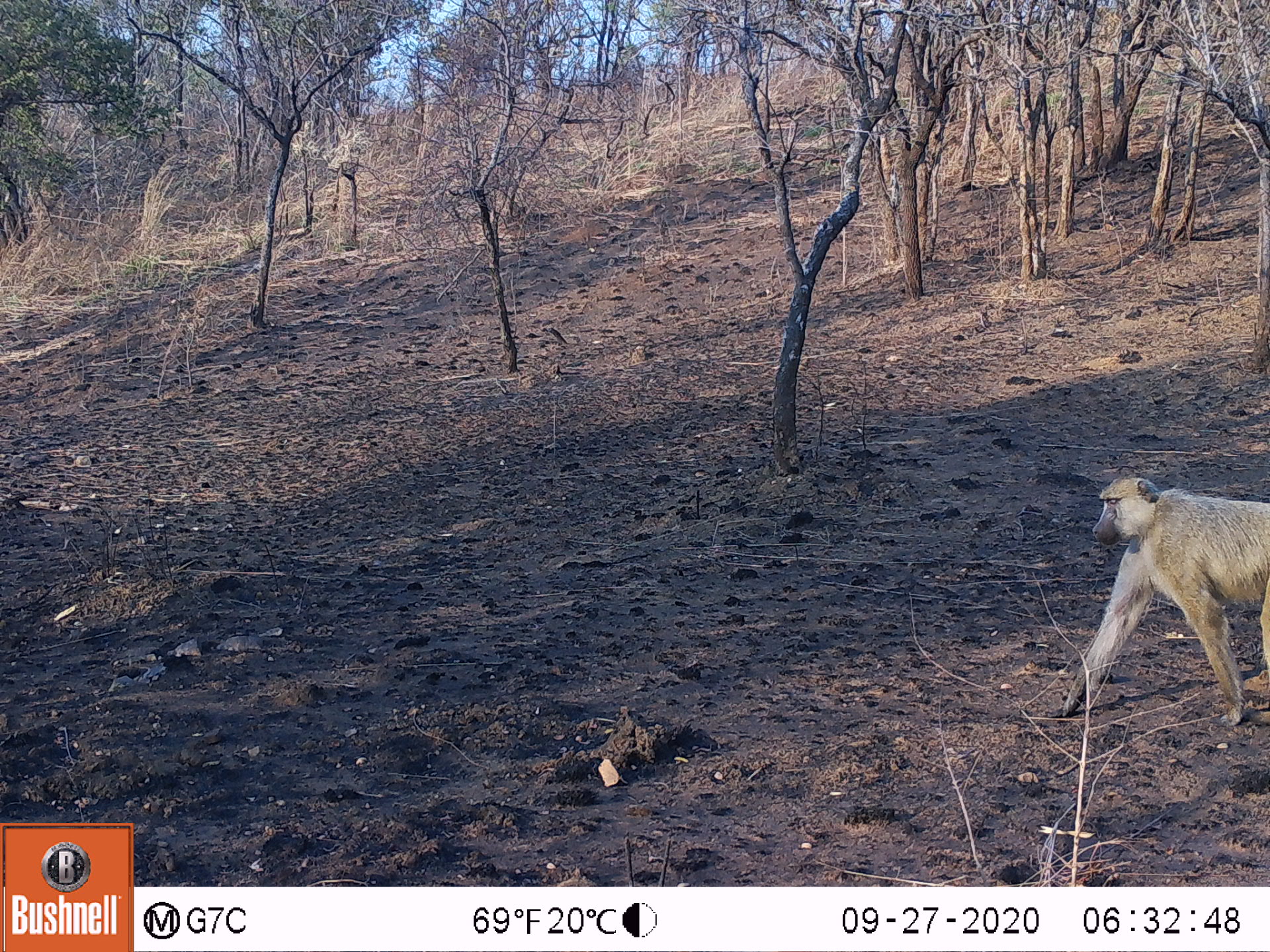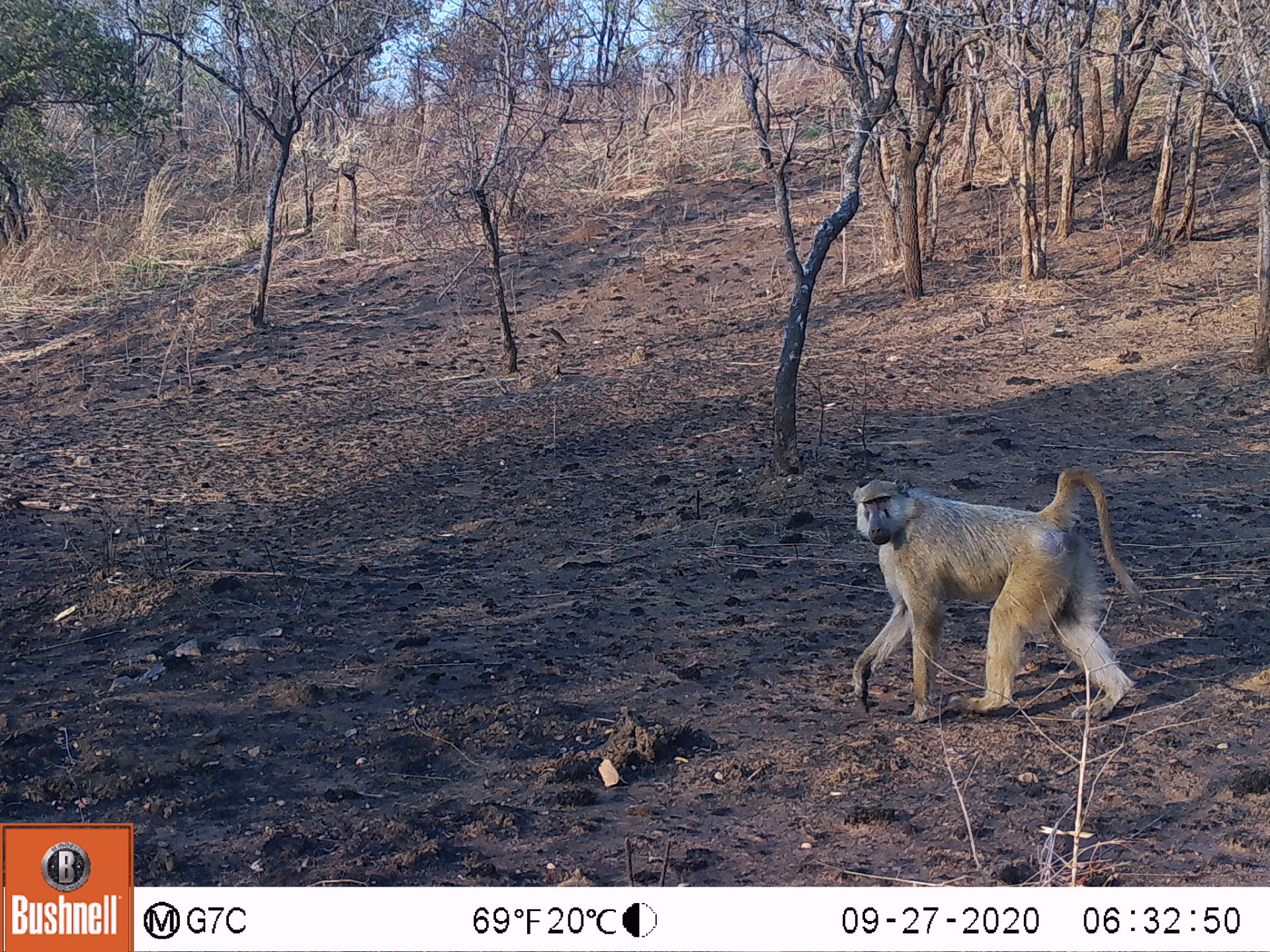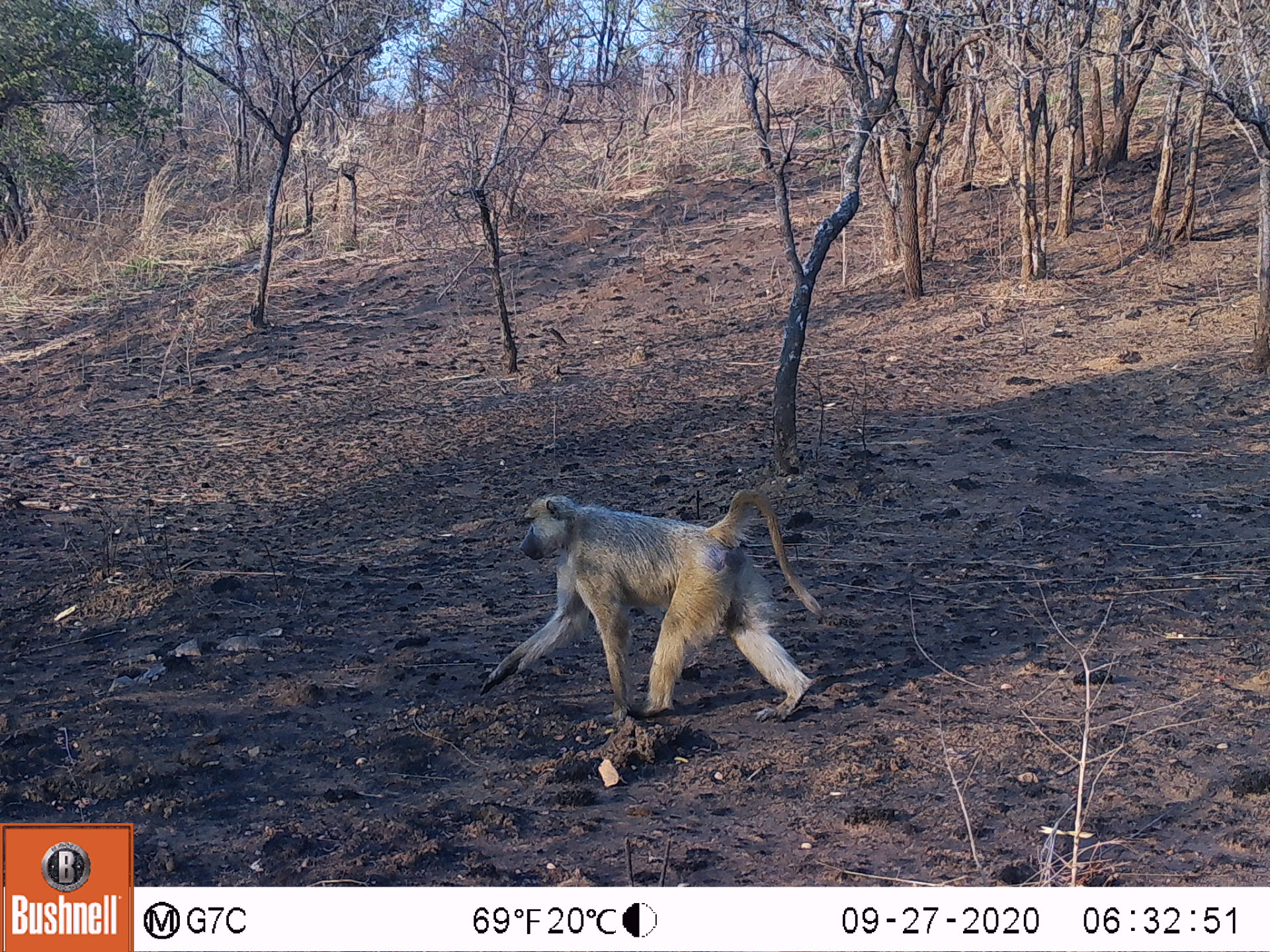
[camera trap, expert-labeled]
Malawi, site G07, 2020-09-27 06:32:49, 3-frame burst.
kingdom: Animalia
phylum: Chordata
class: Mammalia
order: Primates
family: Cercopithecidae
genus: Papio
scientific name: Papio cynocephalus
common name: yellow baboon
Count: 1.